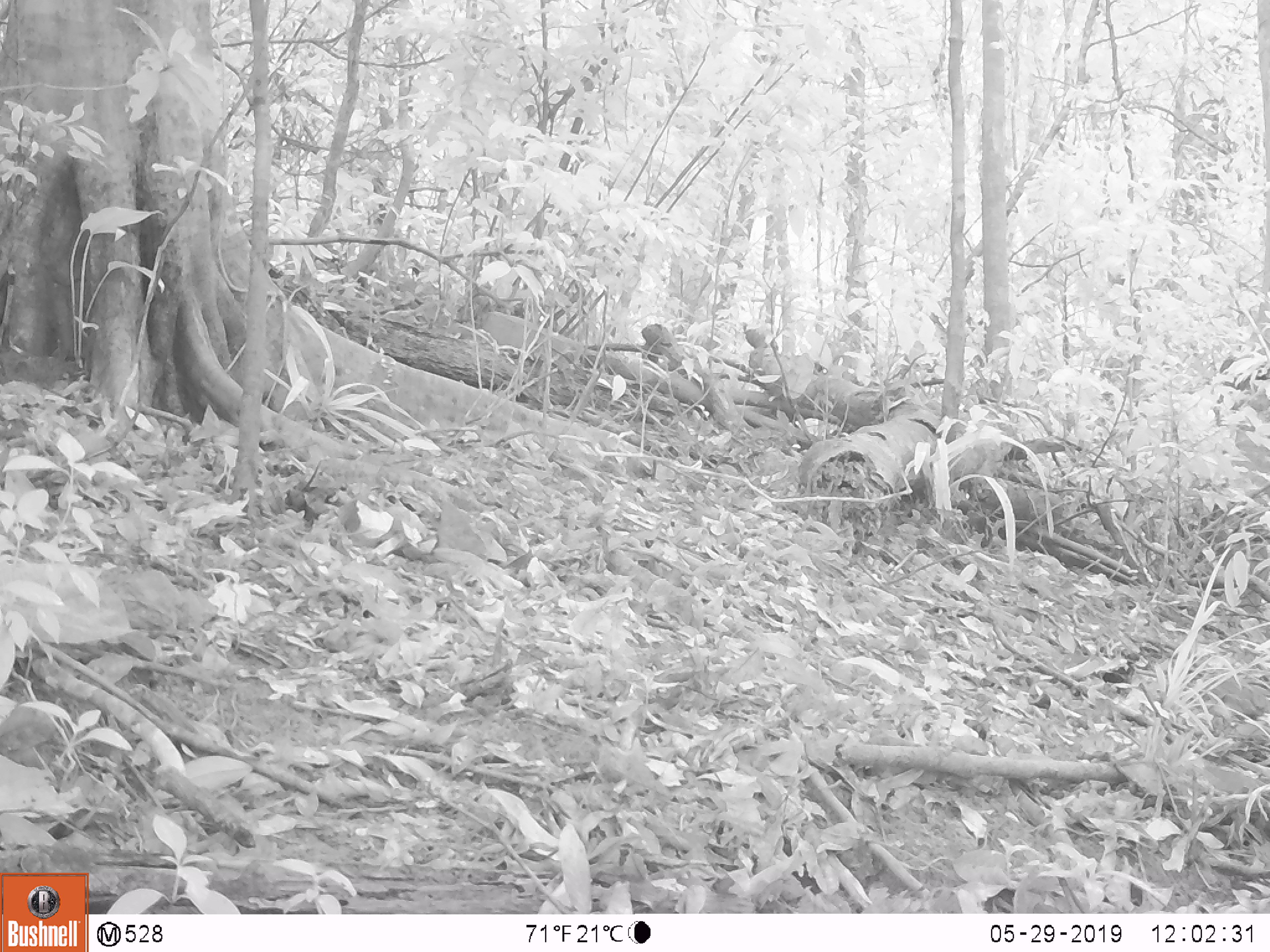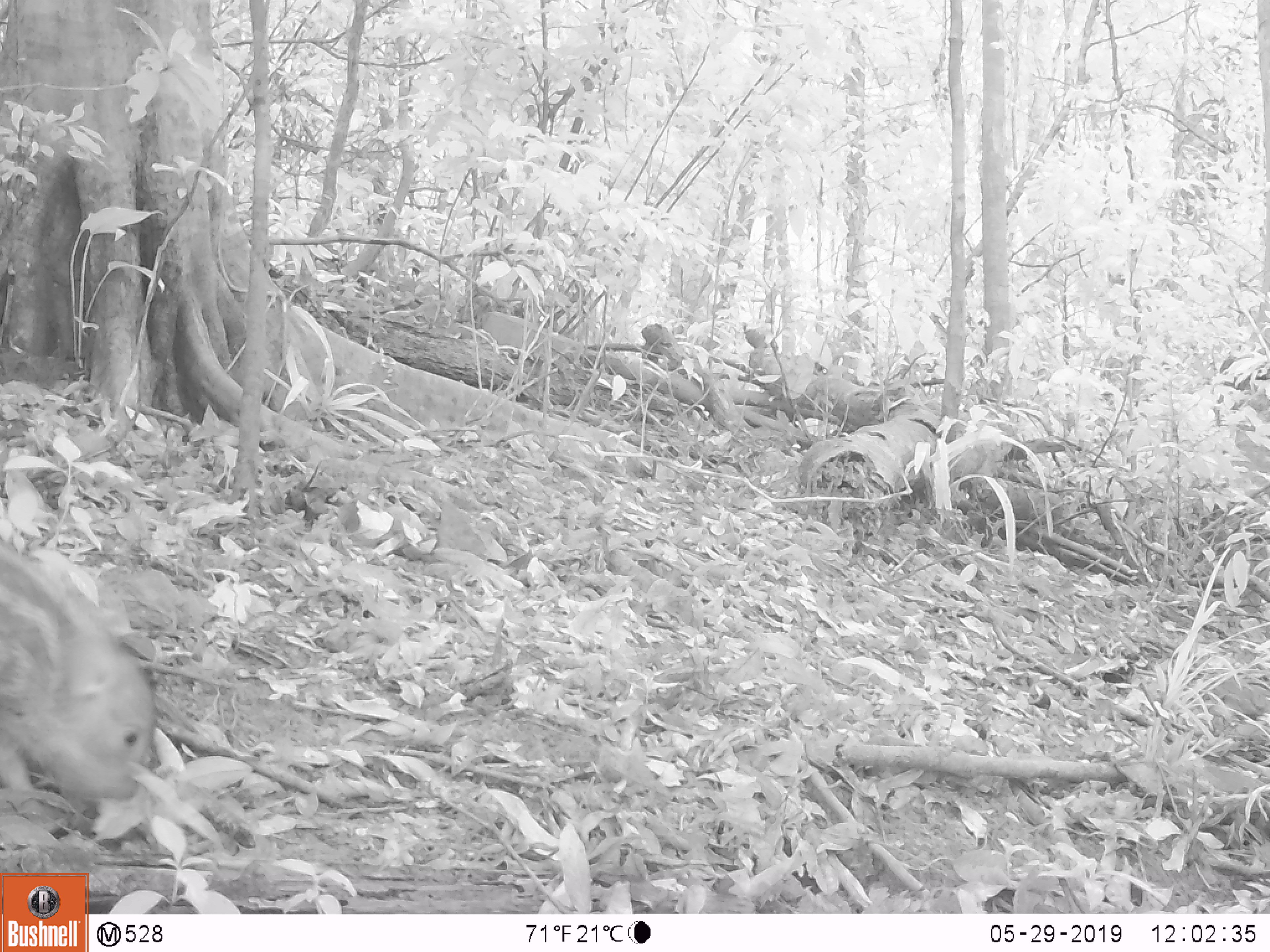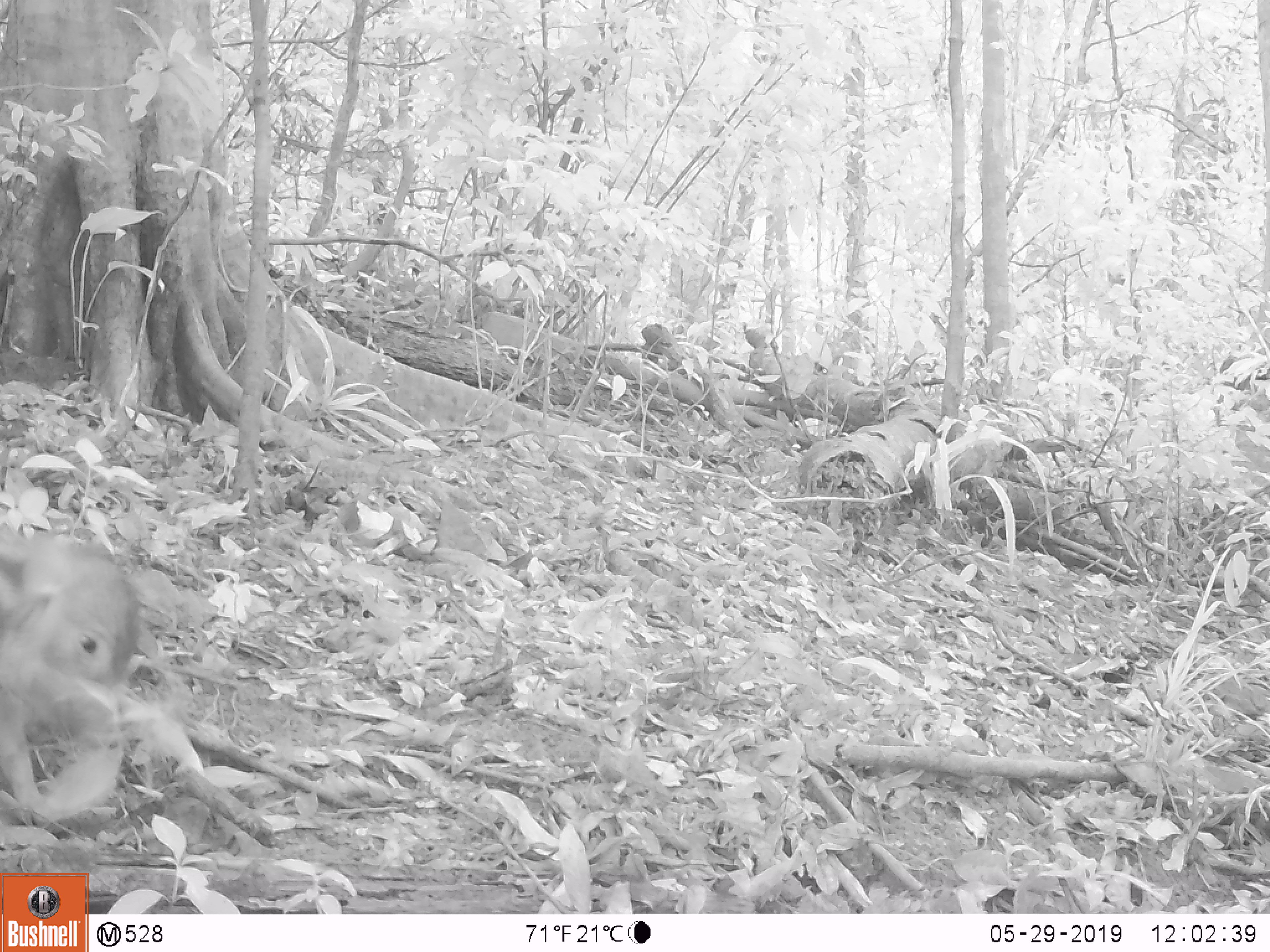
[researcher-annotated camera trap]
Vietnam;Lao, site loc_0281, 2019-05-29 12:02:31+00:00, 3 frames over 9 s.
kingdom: Animalia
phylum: Chordata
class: Mammalia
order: Artiodactyla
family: Suidae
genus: Sus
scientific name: Sus scrofa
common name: eurasian wild pig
Eurasian wild pig (Sus scrofa). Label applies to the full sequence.